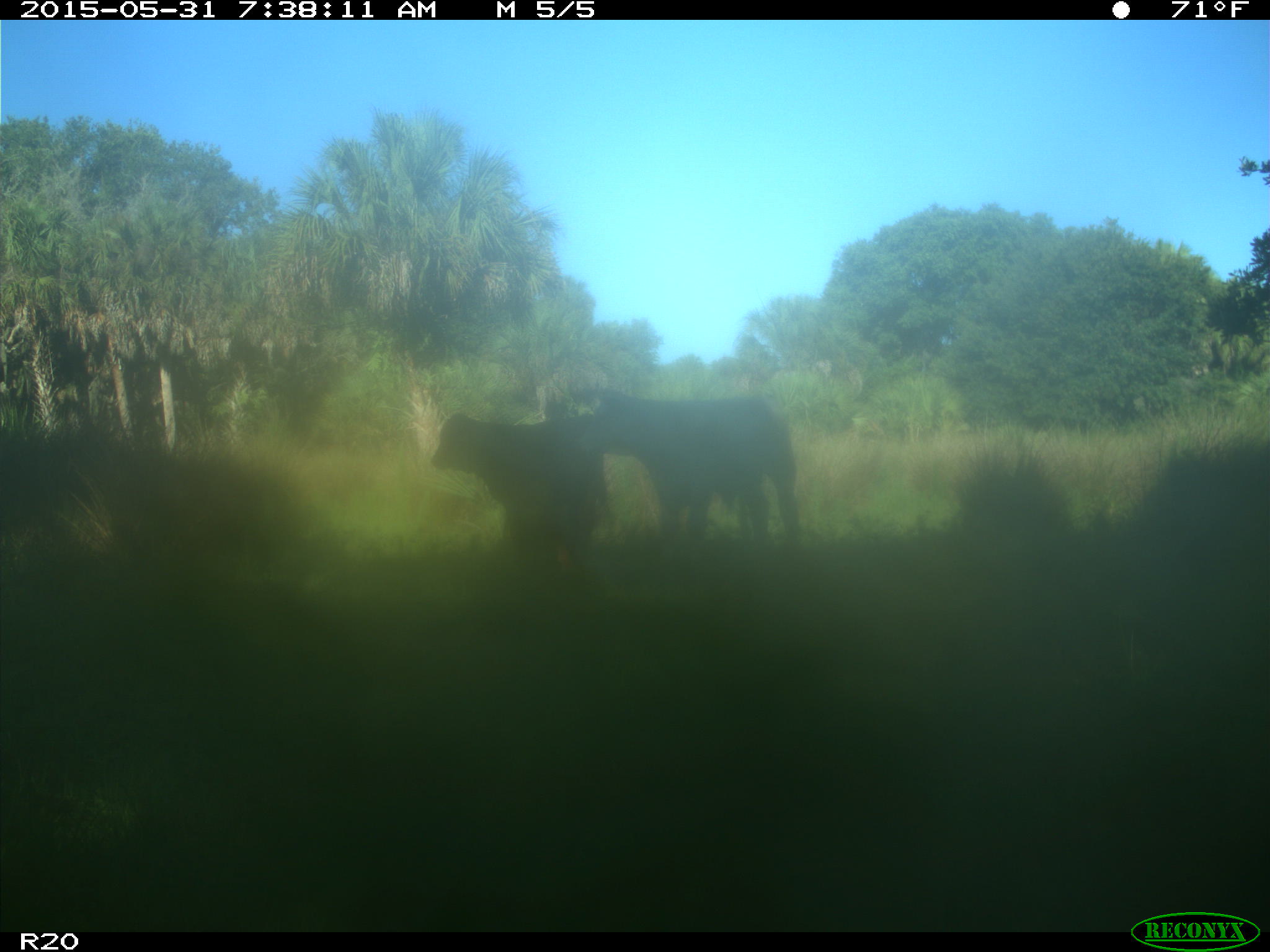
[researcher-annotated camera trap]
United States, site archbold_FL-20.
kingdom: Animalia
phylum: Chordata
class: Mammalia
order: Artiodactyla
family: Bovidae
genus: Bos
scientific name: Bos taurus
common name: domestic cow